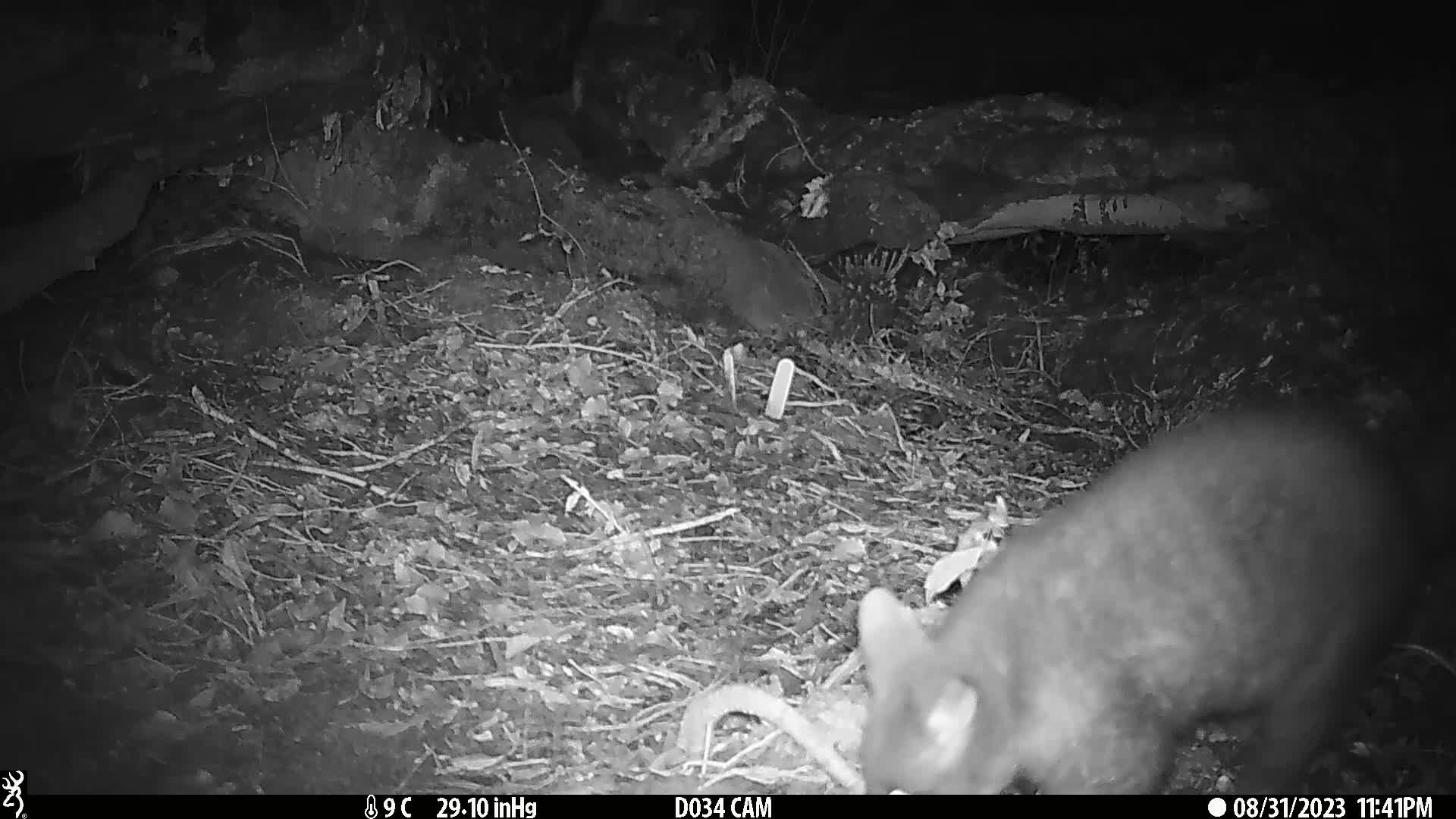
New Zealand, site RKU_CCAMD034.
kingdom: Animalia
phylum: Chordata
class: Mammalia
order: Diprotodontia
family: Phalangeridae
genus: Trichosurus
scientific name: Trichosurus vulpecula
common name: common brushtail possum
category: possum